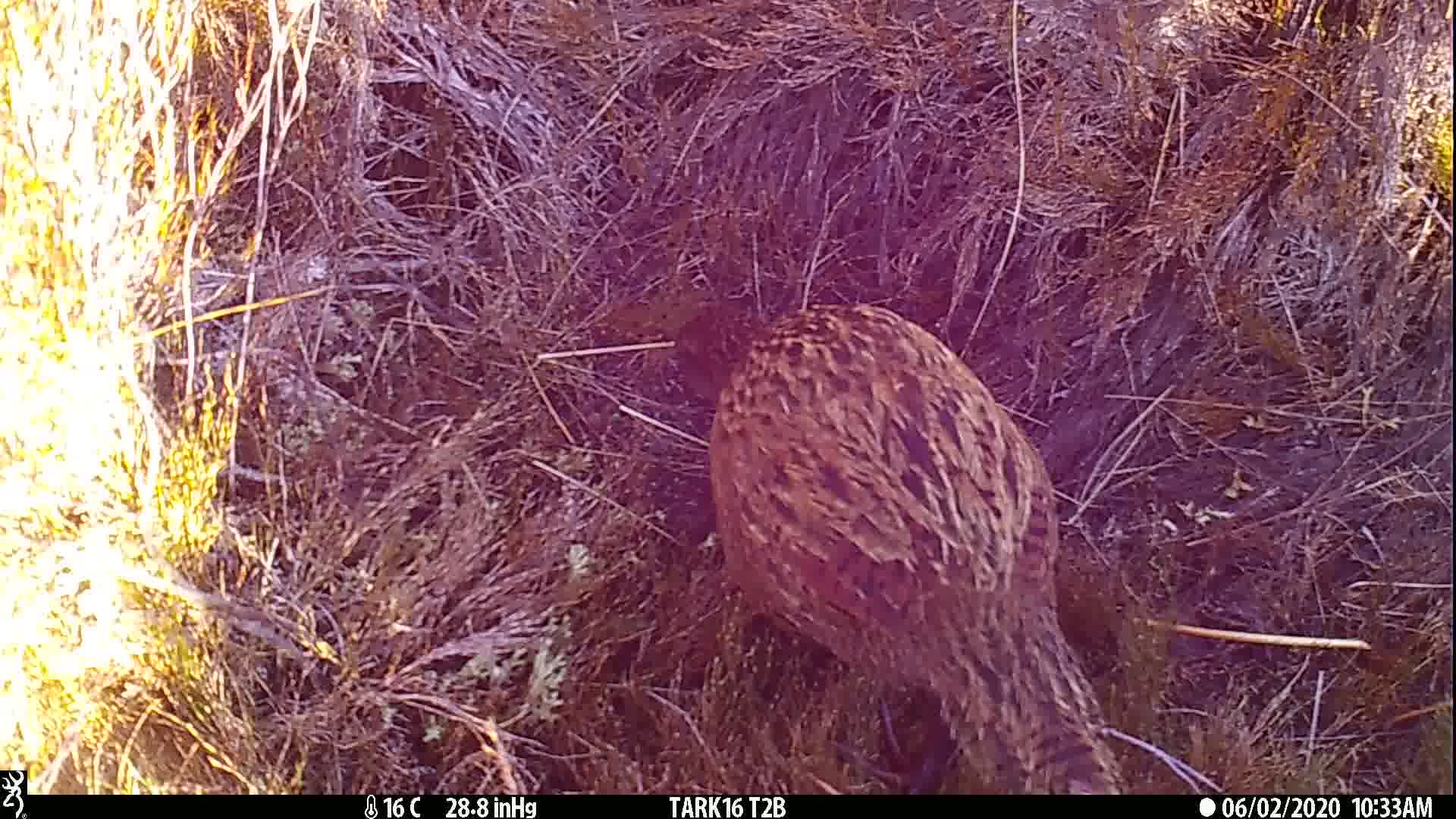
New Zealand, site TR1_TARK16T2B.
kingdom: Animalia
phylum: Chordata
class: Aves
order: Gruiformes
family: Rallidae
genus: Gallirallus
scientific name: Gallirallus australis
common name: weka